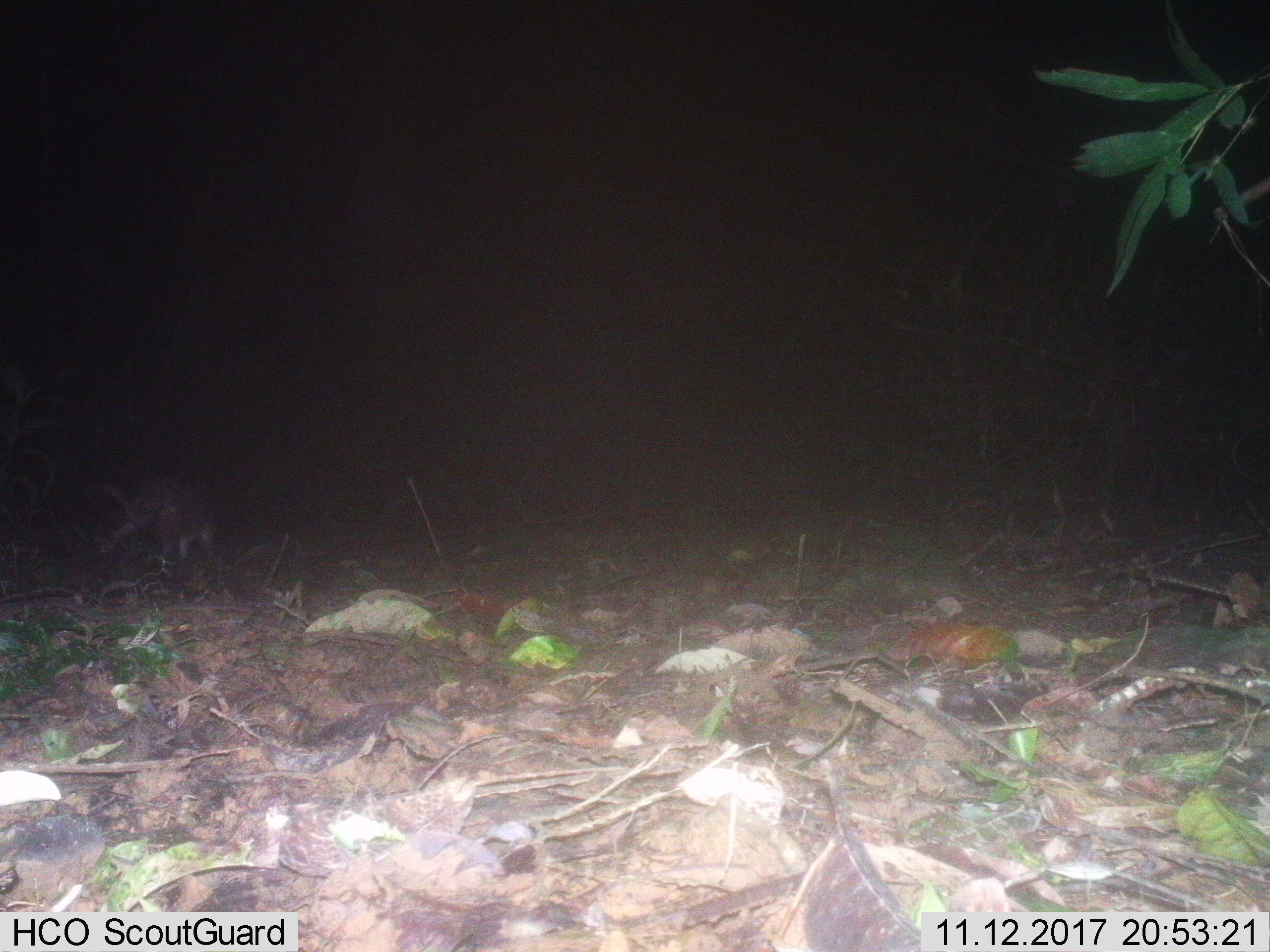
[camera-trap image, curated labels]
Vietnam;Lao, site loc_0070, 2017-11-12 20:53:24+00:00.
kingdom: Animalia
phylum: Chordata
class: Mammalia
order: Rodentia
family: Hystricidae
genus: Atherurus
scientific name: Atherurus macrourus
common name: asiatic brush-tailed porcupine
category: asiatic brush tailed porcupine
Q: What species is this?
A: Asiatic brush tailed porcupine (asiatic brush-tailed porcupine) (Atherurus macrourus).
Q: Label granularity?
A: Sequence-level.